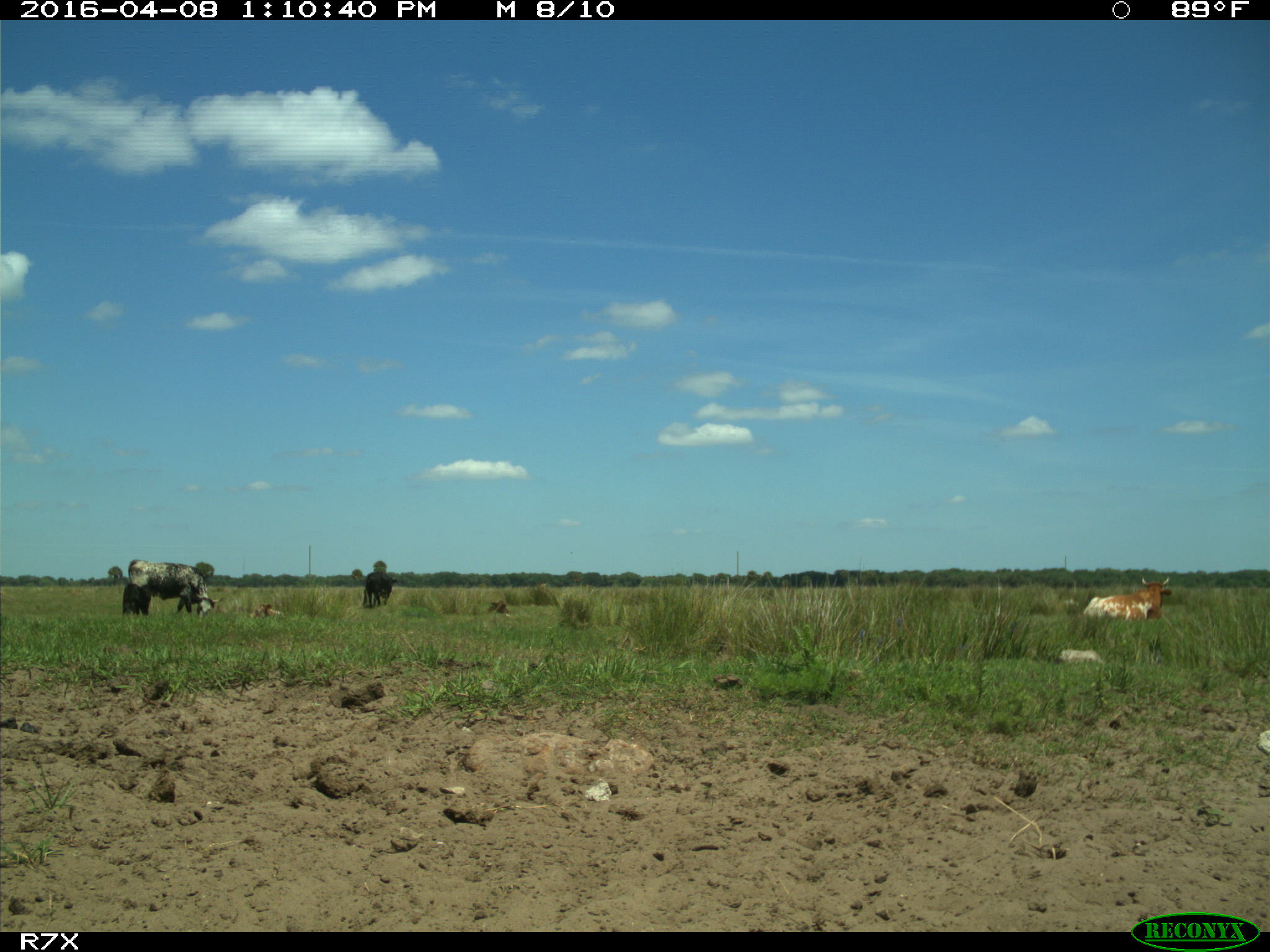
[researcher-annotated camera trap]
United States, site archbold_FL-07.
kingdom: Animalia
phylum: Chordata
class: Mammalia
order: Artiodactyla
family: Bovidae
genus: Bos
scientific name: Bos taurus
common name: domestic cow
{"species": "Bos taurus (domestic cow)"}